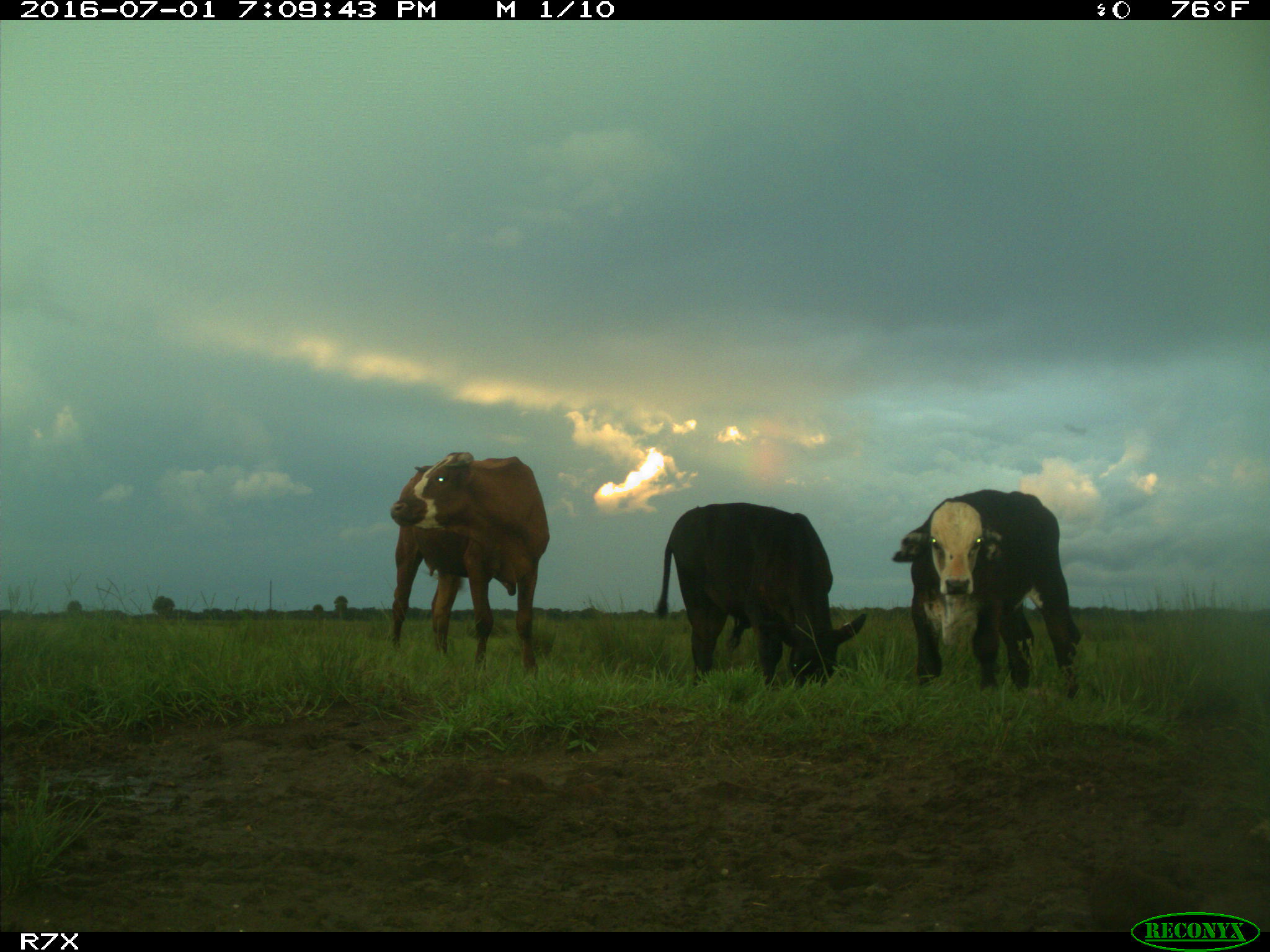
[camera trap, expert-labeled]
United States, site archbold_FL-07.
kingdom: Animalia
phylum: Chordata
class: Mammalia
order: Artiodactyla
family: Bovidae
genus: Bos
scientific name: Bos taurus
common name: domestic cow